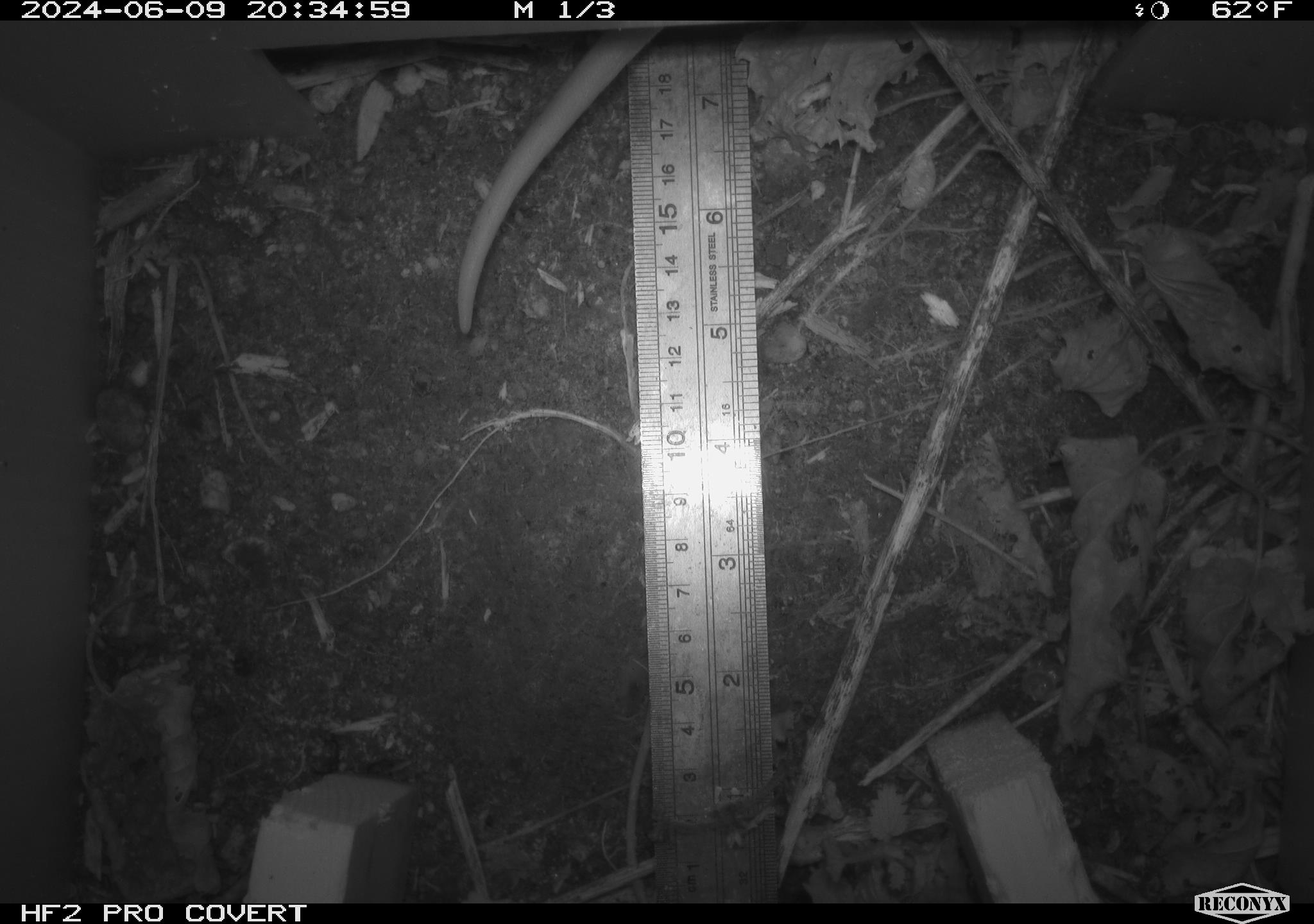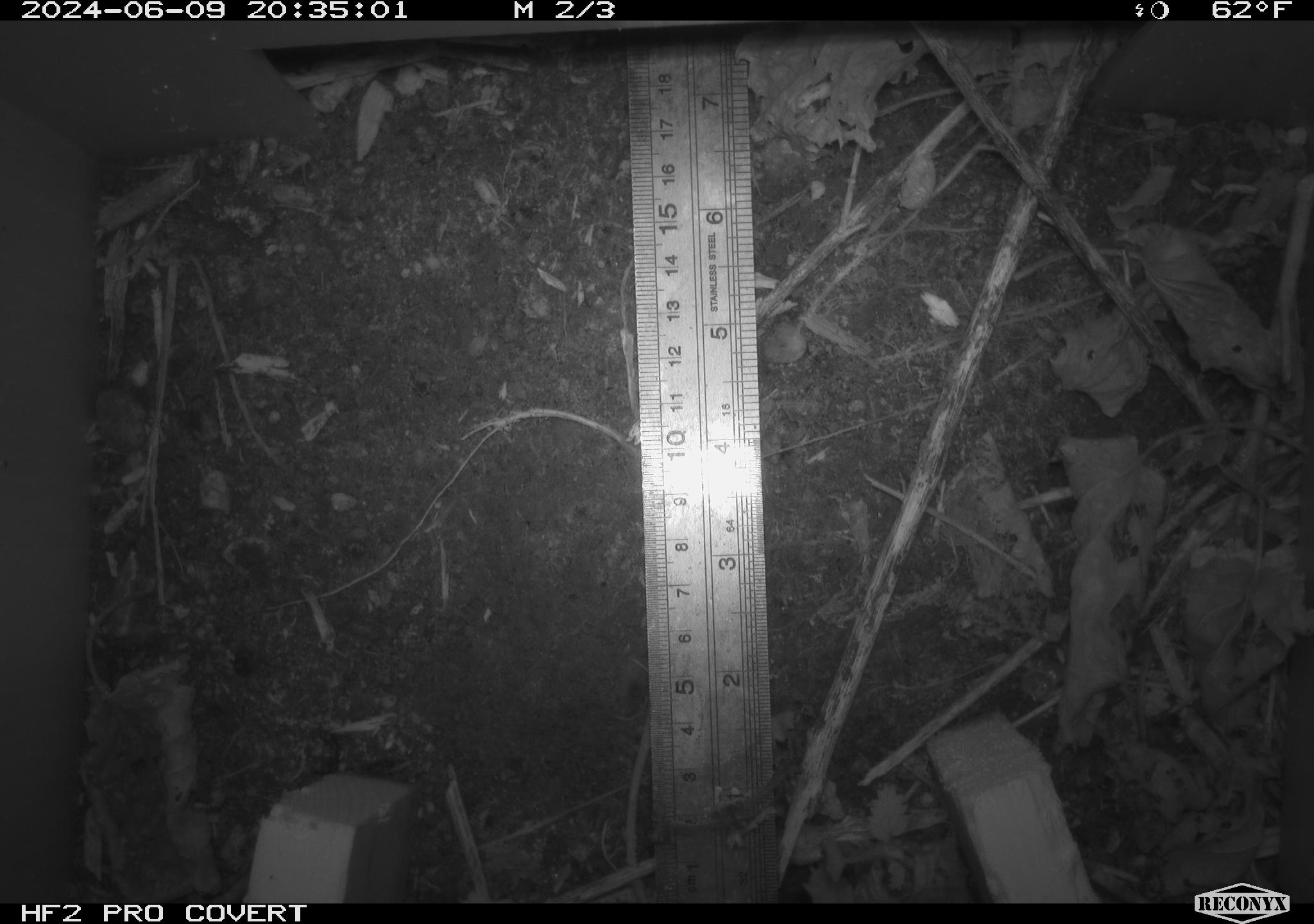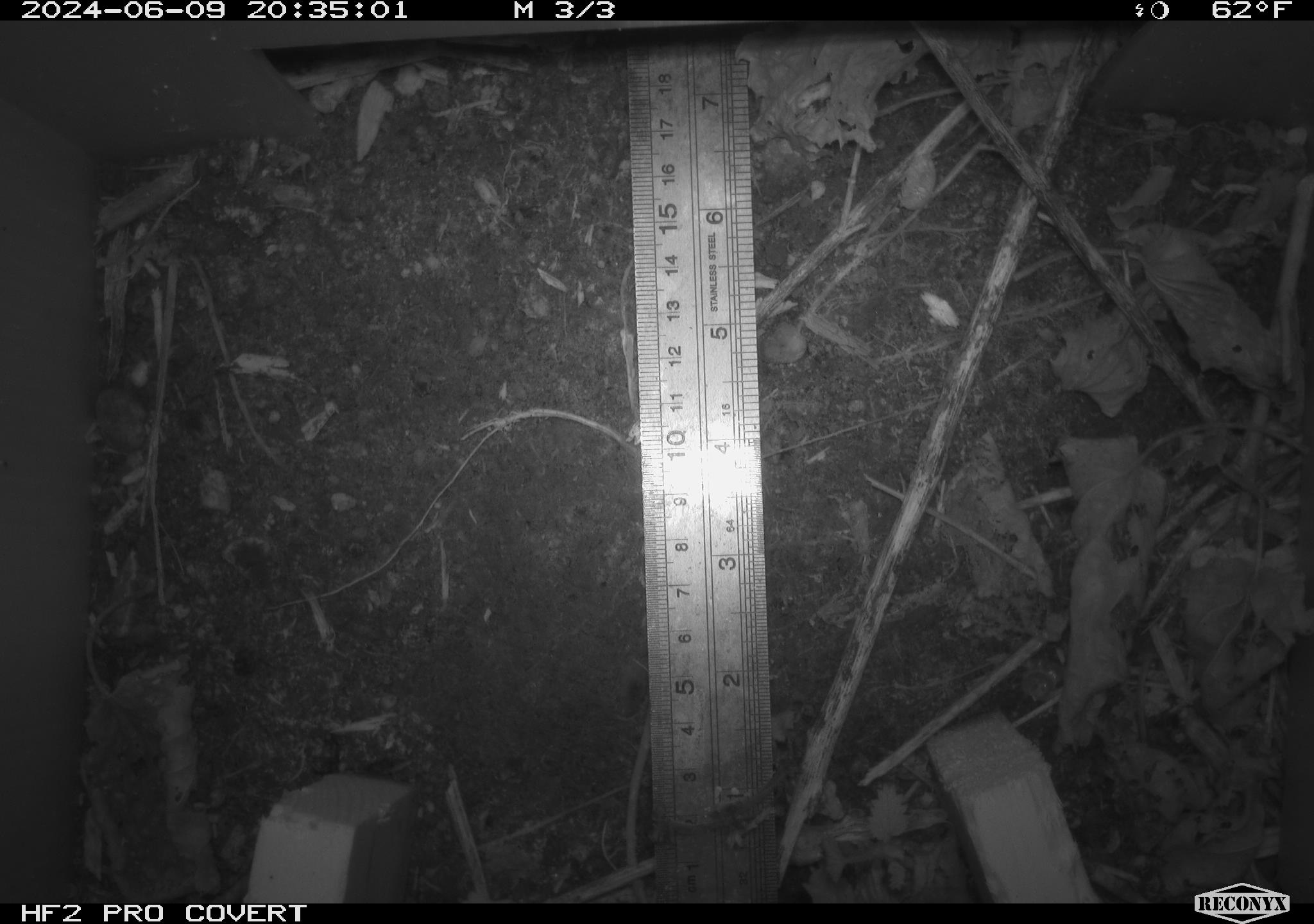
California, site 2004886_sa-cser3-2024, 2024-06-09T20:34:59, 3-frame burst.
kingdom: Animalia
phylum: Chordata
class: Mammalia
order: Rodentia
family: Muridae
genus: Rattus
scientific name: Rattus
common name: rat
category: rattus species